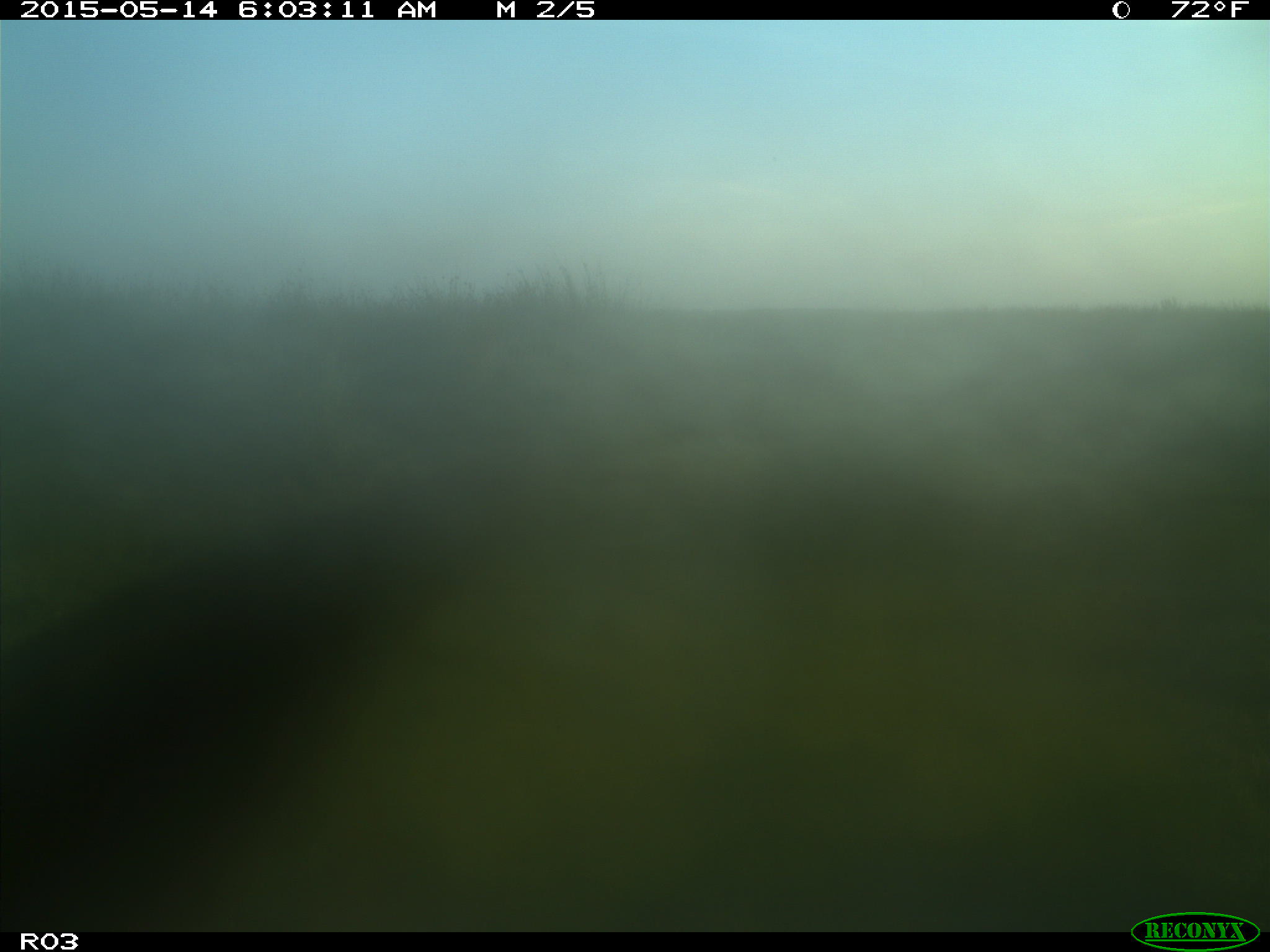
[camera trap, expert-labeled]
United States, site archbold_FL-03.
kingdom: Animalia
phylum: Chordata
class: Mammalia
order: Artiodactyla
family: Bovidae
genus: Bos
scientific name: Bos taurus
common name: domestic cow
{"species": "Bos taurus (domestic cow)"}